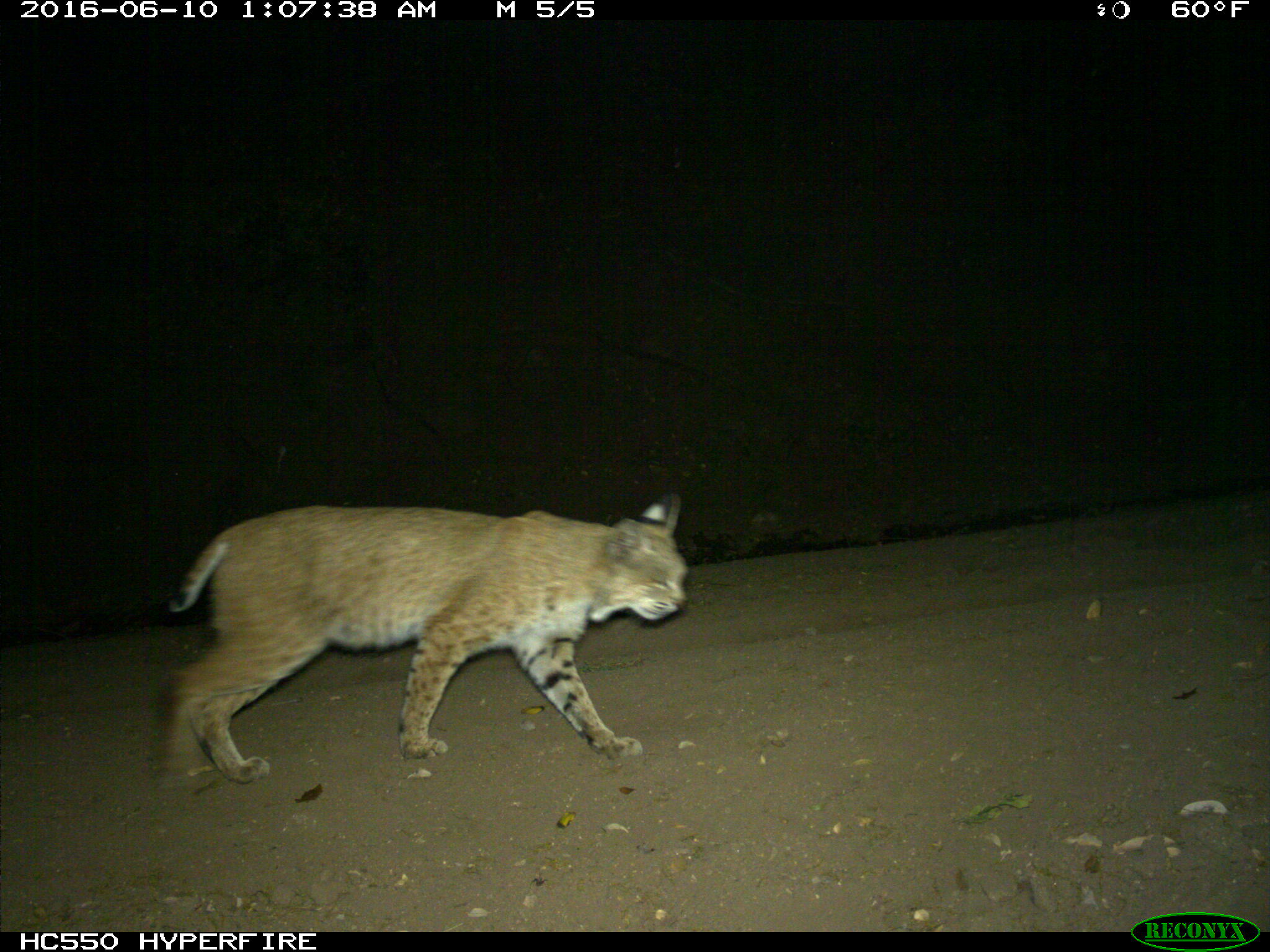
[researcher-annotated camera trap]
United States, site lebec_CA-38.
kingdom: Animalia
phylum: Chordata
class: Mammalia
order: Carnivora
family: Felidae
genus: Lynx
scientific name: Lynx rufus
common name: bobcat